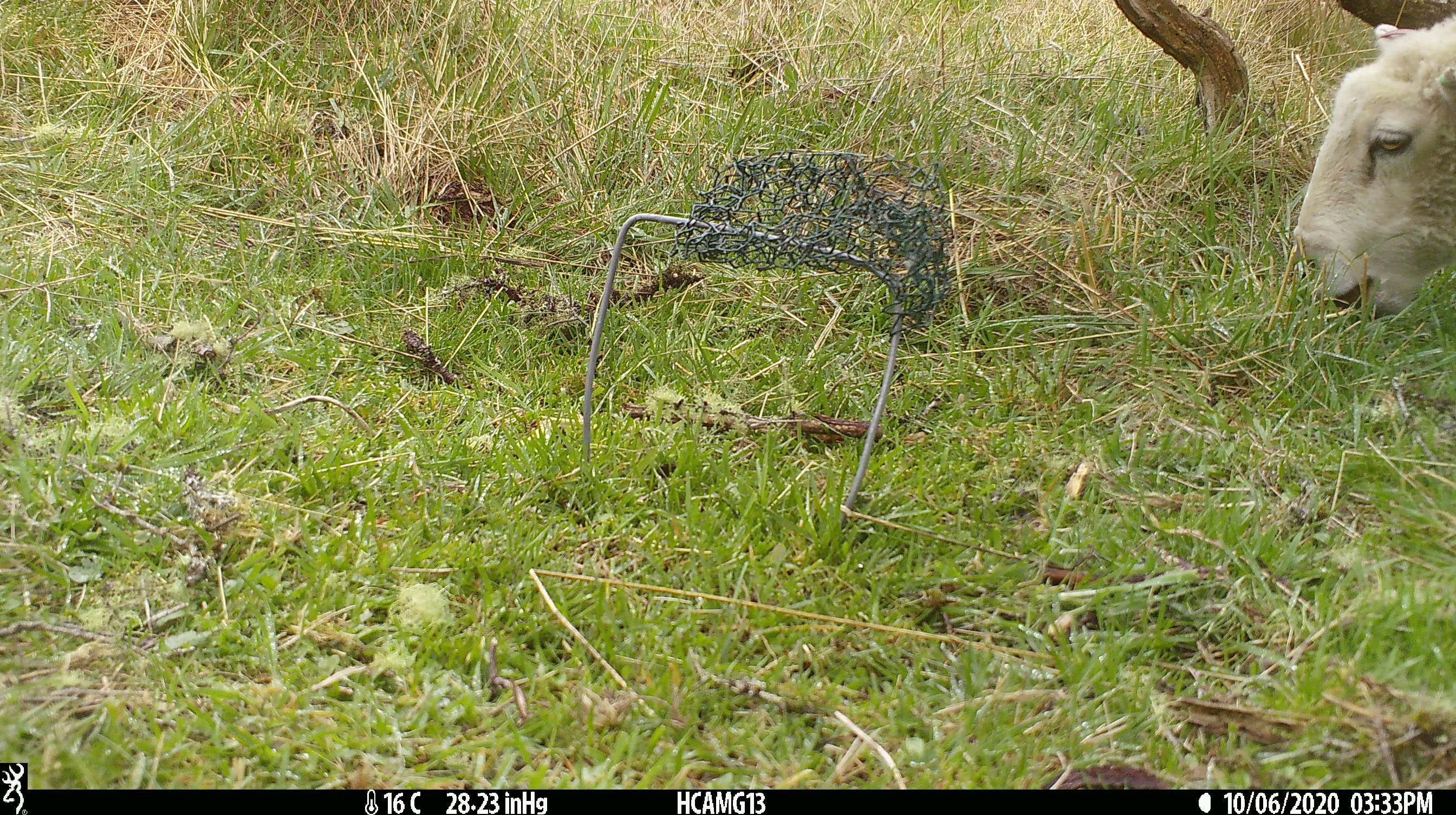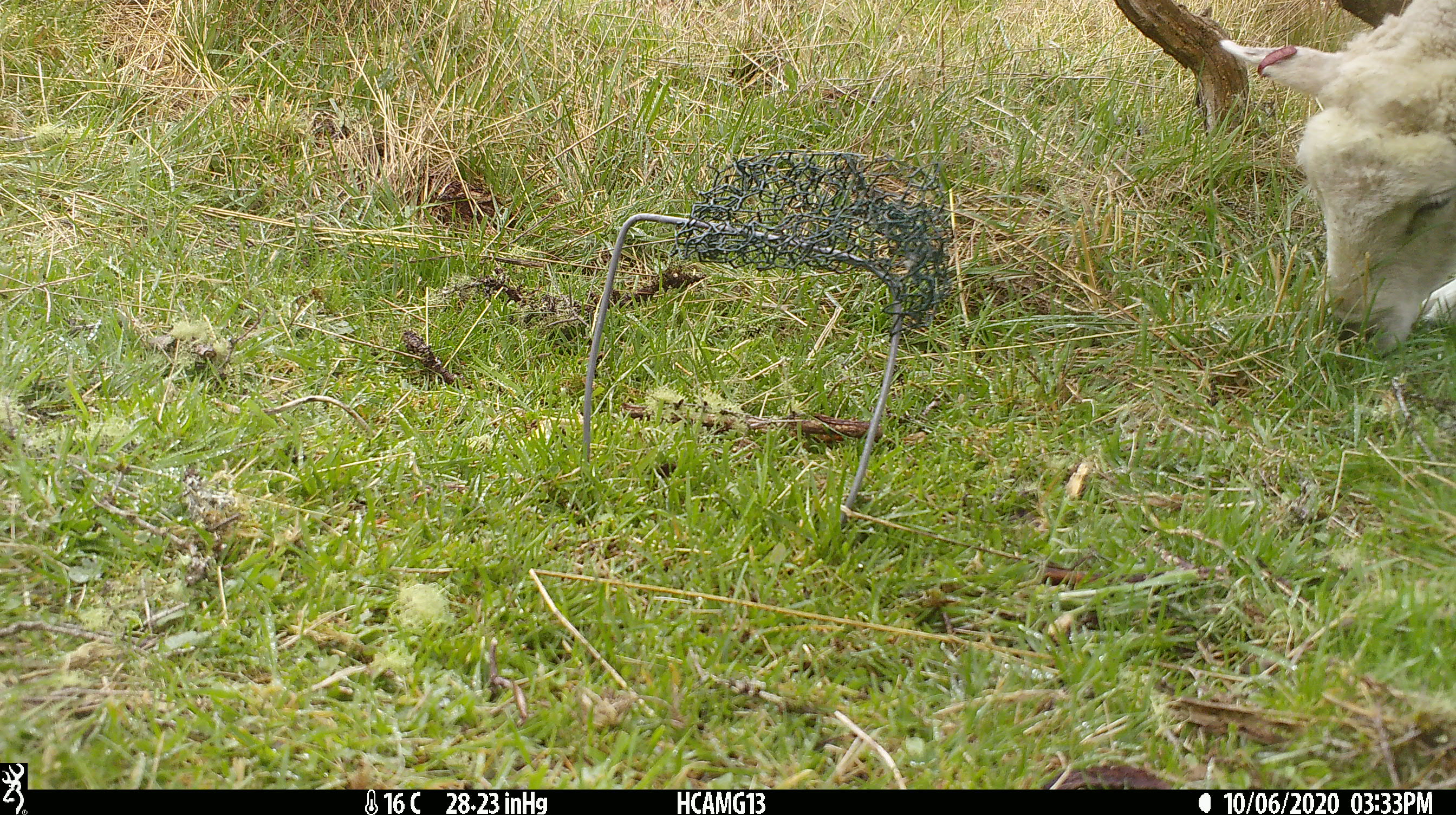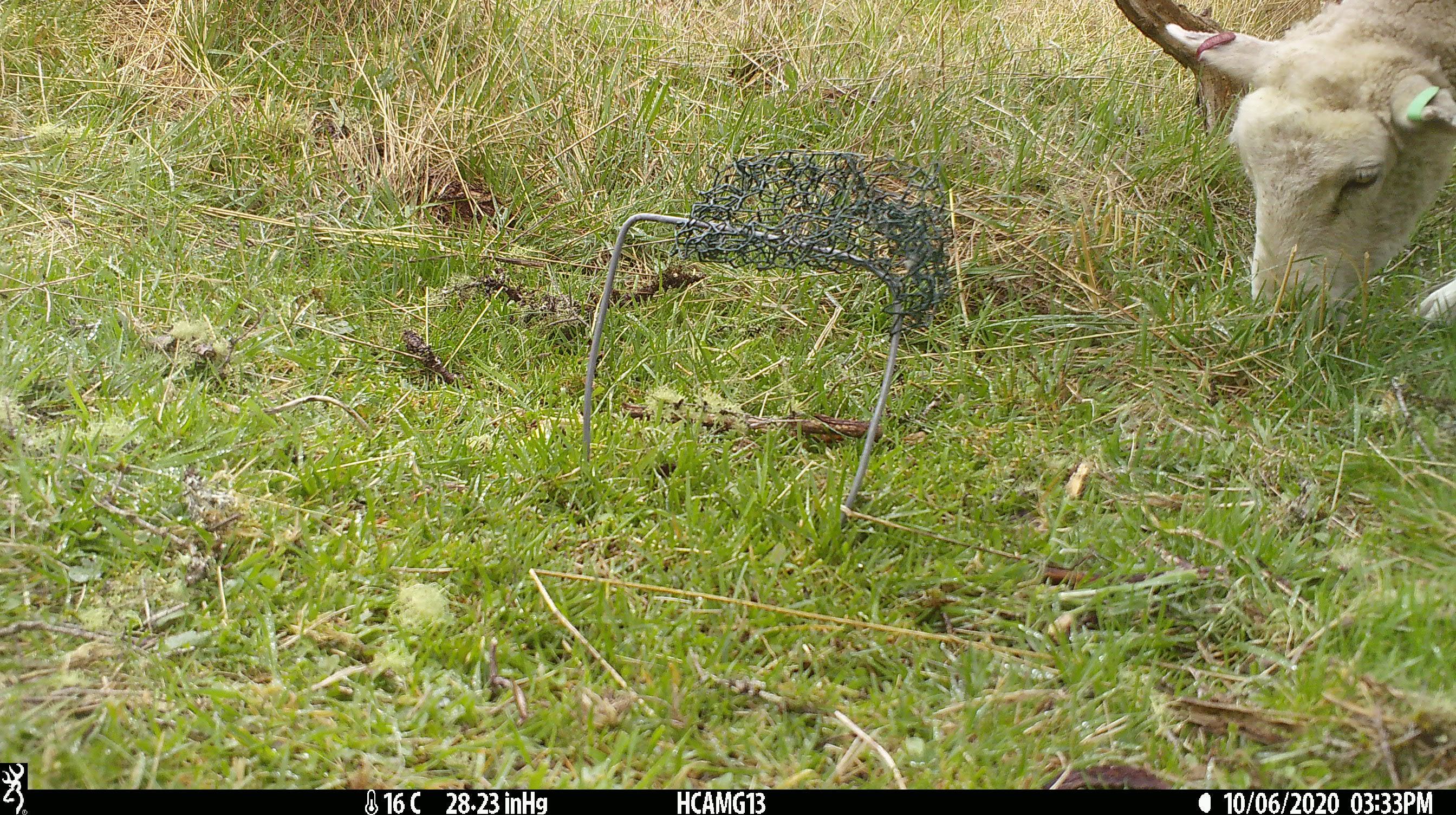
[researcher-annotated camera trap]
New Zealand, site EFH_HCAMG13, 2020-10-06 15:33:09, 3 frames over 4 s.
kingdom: Animalia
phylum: Chordata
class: Mammalia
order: Artiodactyla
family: Bovidae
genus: Ovis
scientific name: Ovis aries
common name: domestic sheep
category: sheep